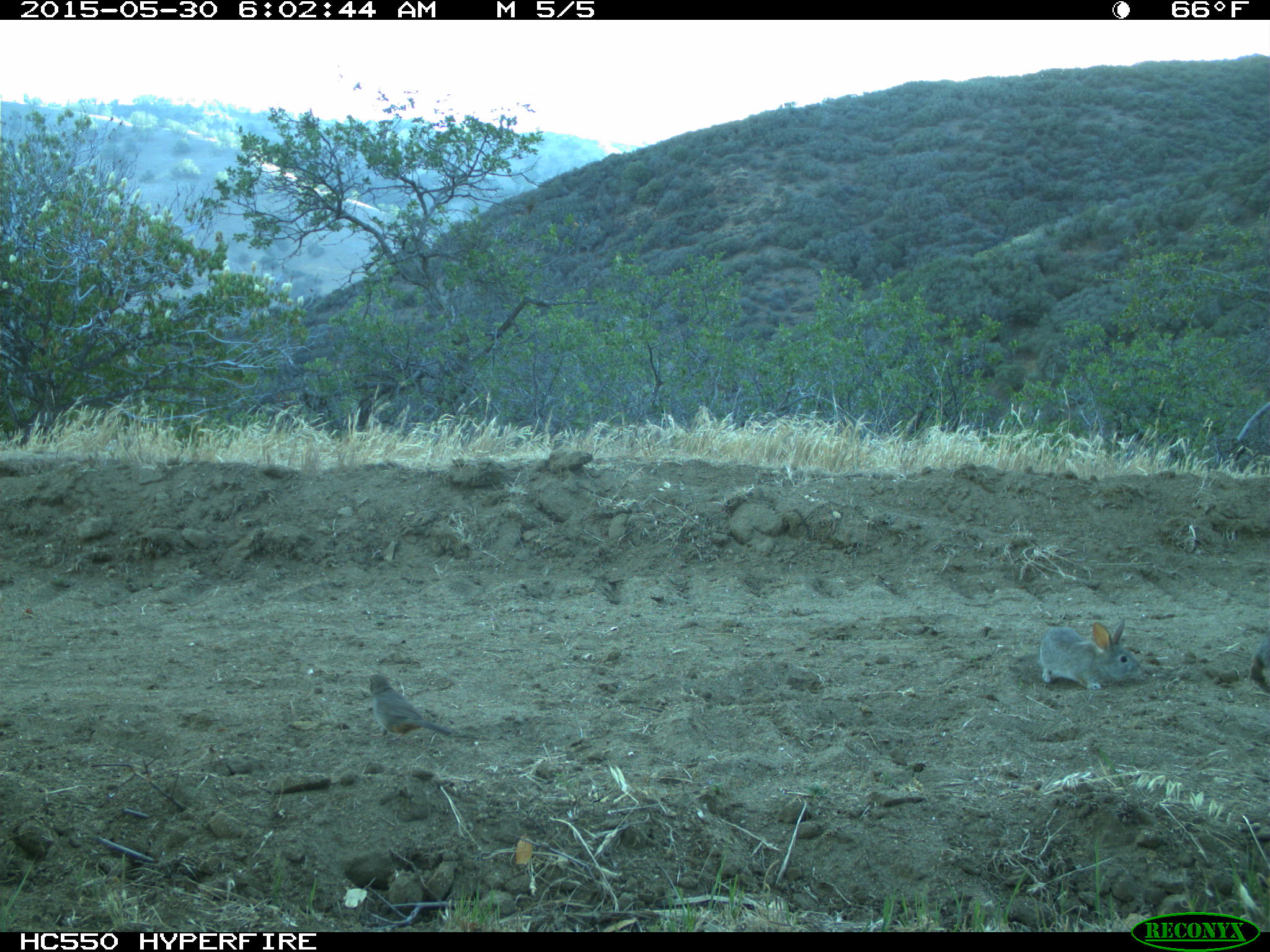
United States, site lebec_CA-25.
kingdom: Animalia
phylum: Chordata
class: Mammalia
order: Lagomorpha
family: Leporidae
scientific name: Leporidae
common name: rabbits and hares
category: unidentified rabbit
Unidentified rabbit (rabbits and hares) (Leporidae).